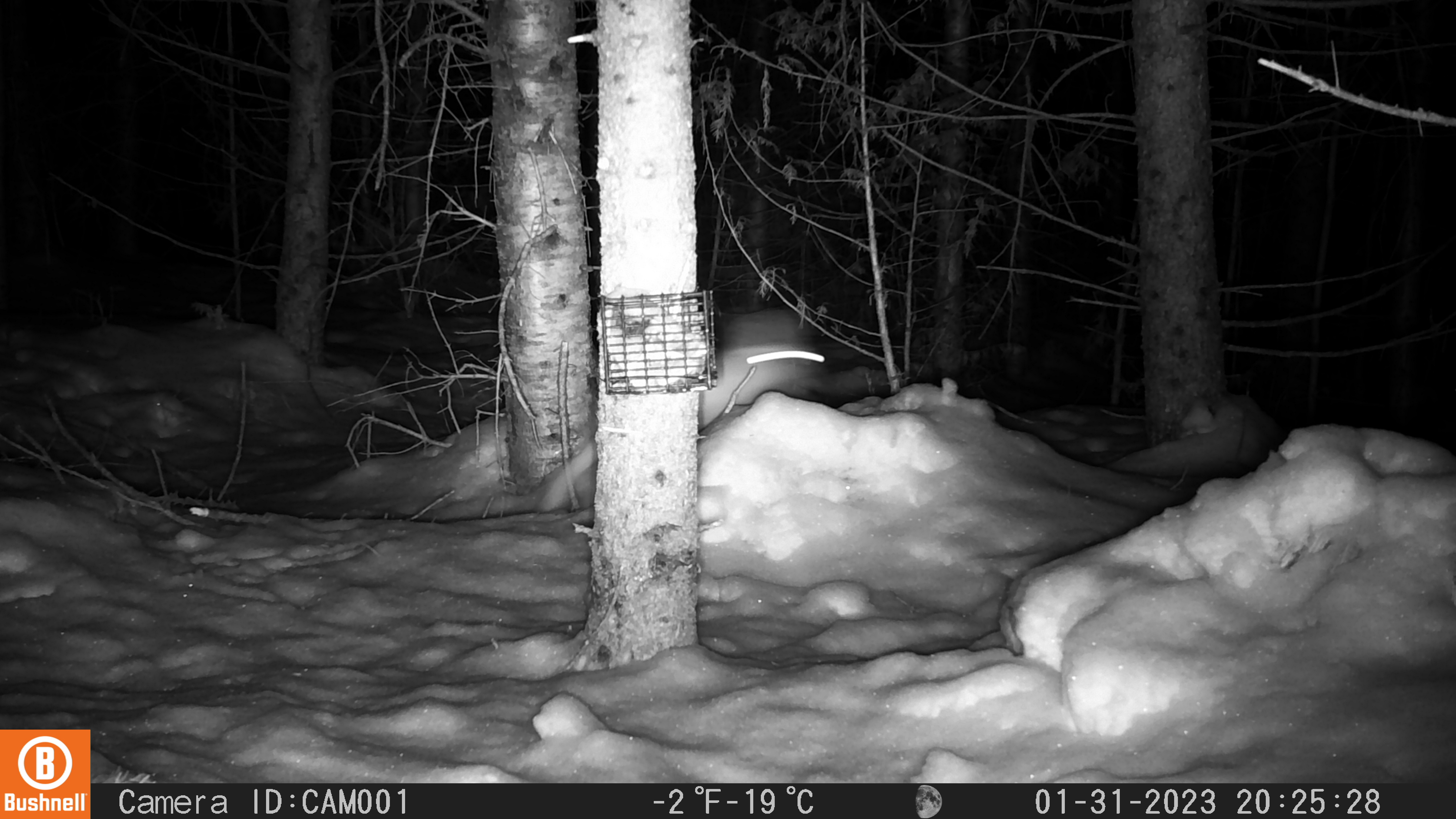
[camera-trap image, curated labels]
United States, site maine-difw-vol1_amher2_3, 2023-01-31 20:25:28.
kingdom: Animalia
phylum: Chordata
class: Mammalia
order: Lagomorpha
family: Leporidae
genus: Lepus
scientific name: Lepus americanus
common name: snowshoe hare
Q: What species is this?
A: Snowshoe hare (Lepus americanus).